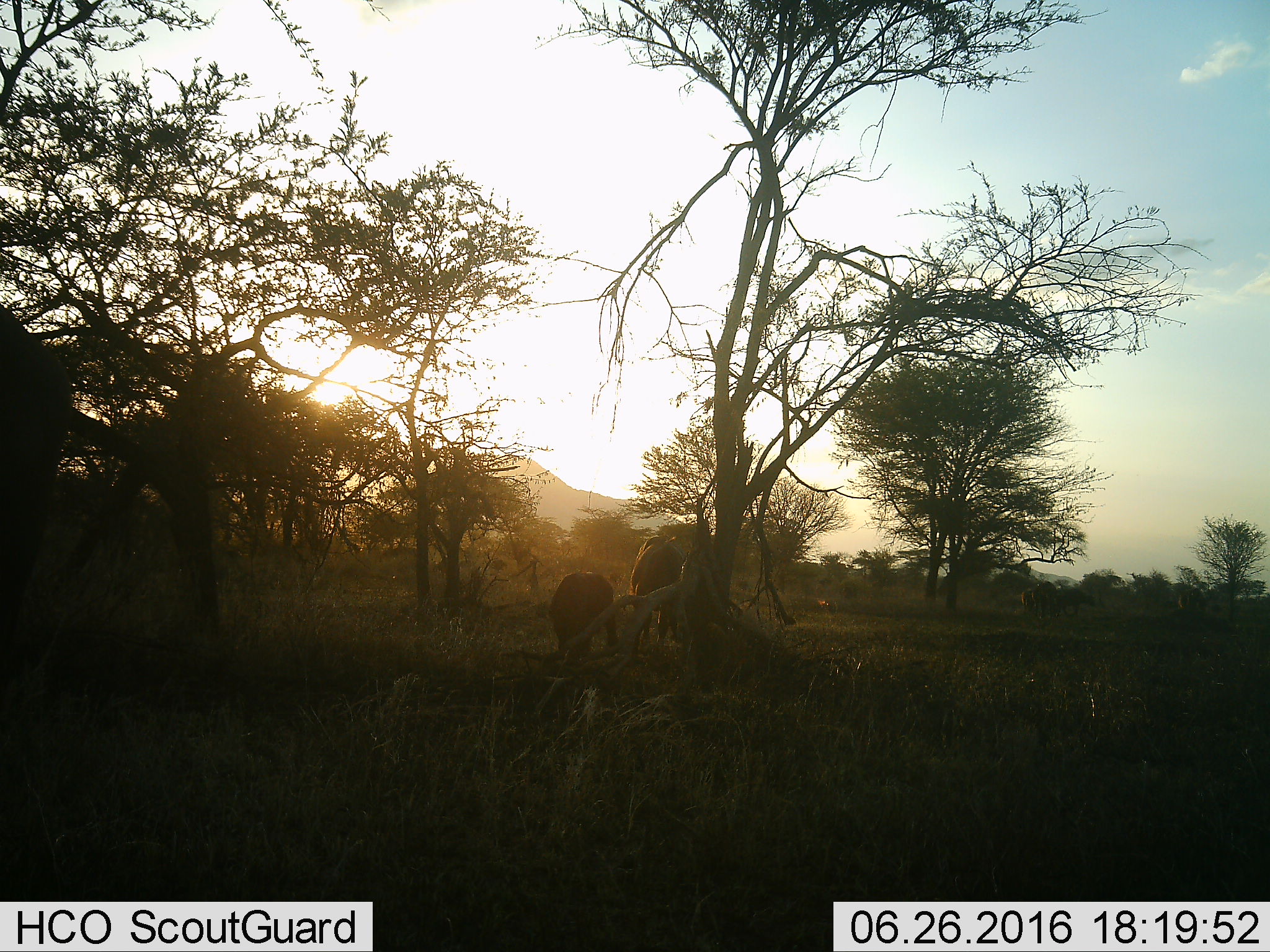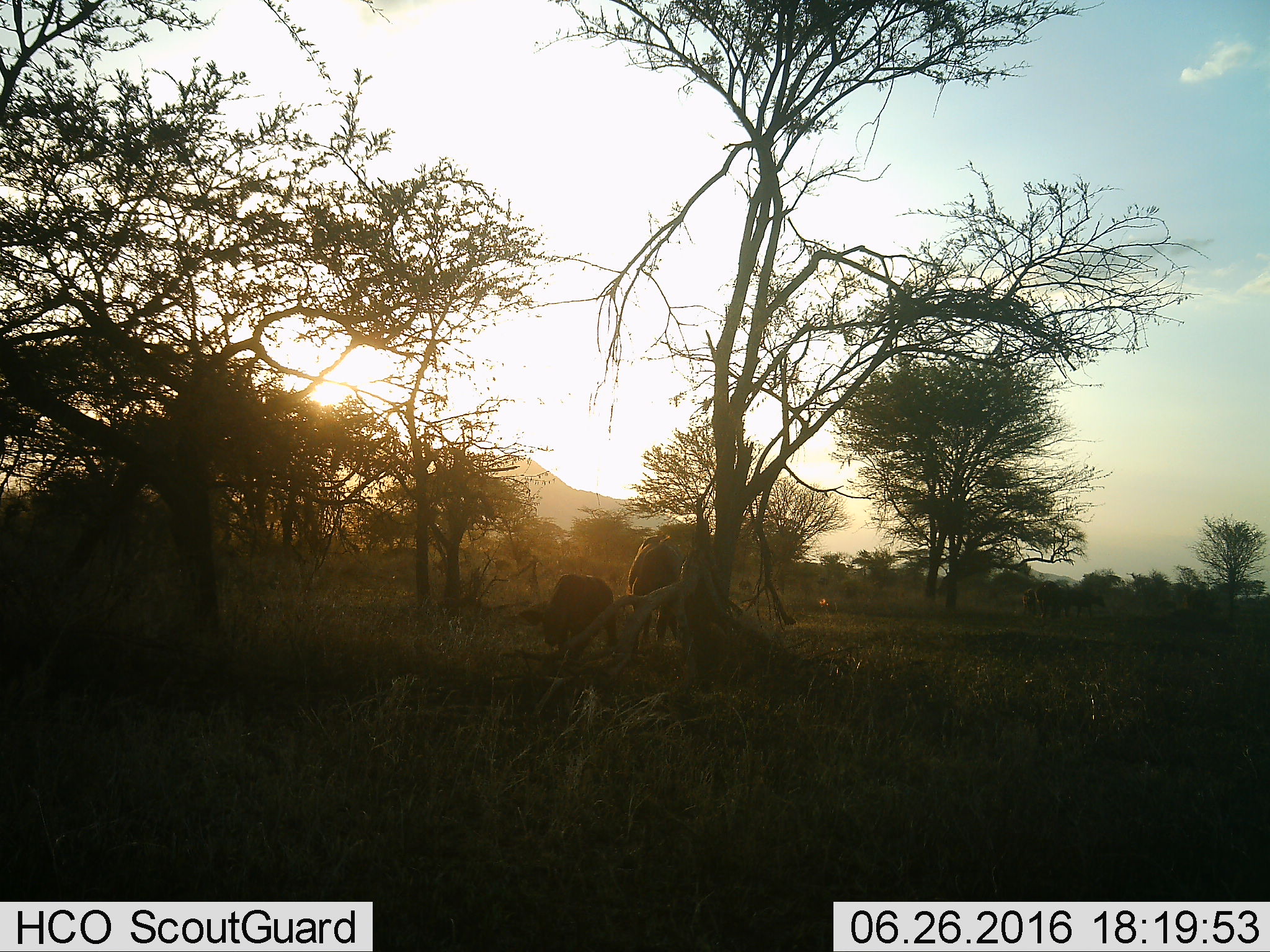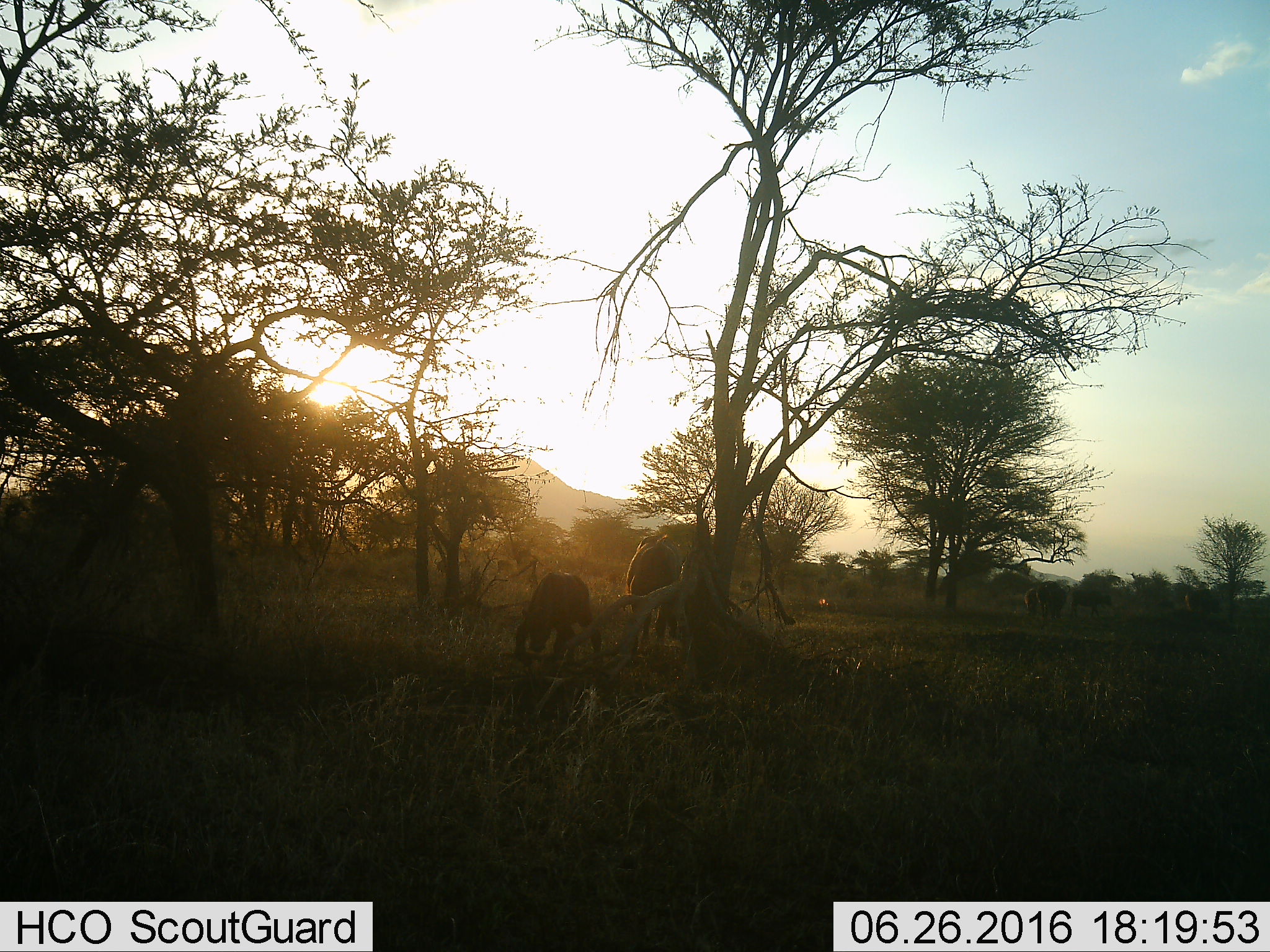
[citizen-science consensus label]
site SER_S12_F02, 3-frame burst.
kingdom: Animalia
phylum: Chordata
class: Mammalia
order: Artiodactyla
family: Bovidae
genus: Syncerus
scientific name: Syncerus caffer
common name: african buffalo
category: buffalo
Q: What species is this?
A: Buffalo (african buffalo) (Syncerus caffer).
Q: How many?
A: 5.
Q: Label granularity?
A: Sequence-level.